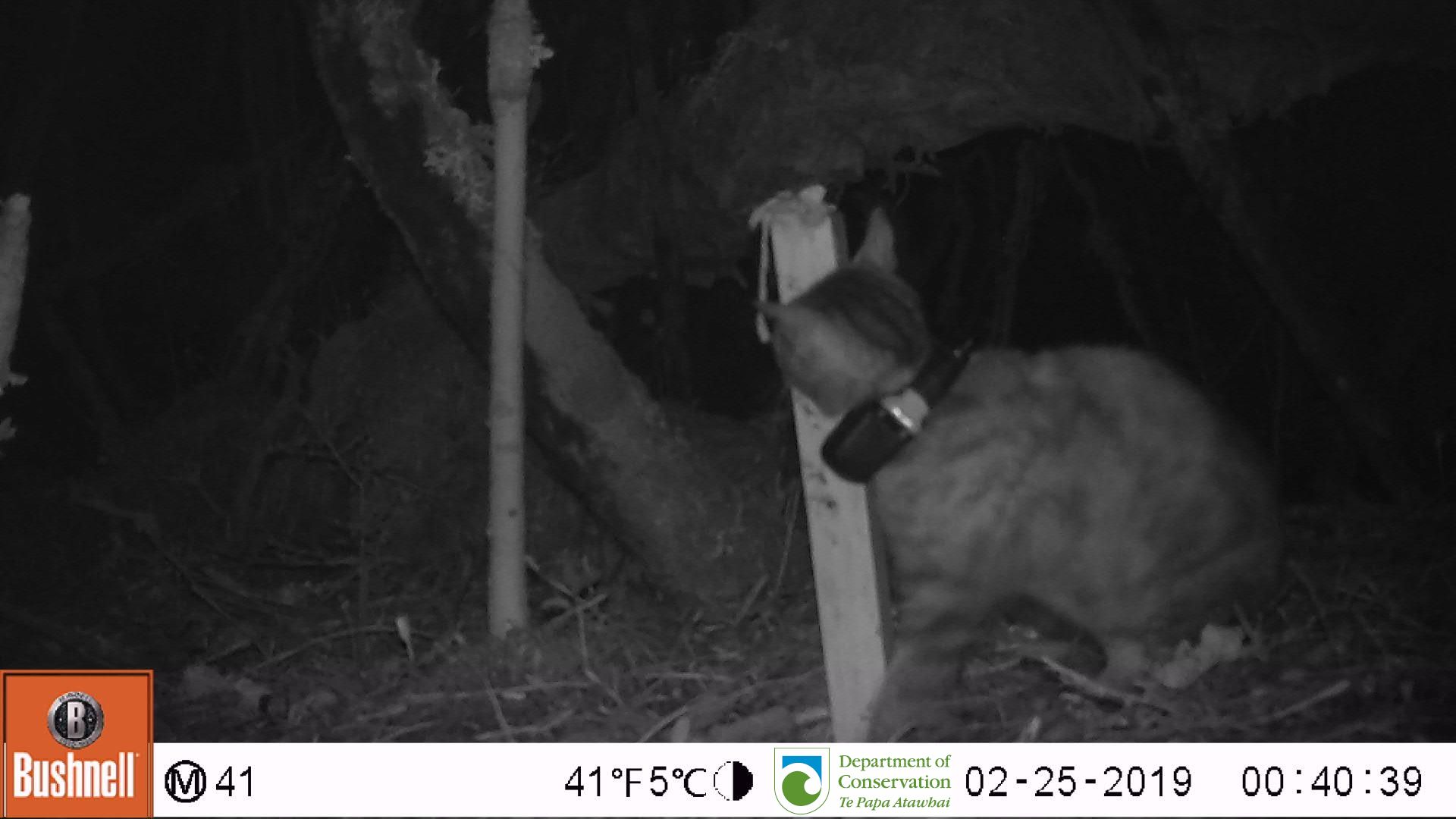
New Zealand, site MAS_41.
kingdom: Animalia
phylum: Chordata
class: Mammalia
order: Carnivora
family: Felidae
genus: Felis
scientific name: Felis catus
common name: domestic cat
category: cat